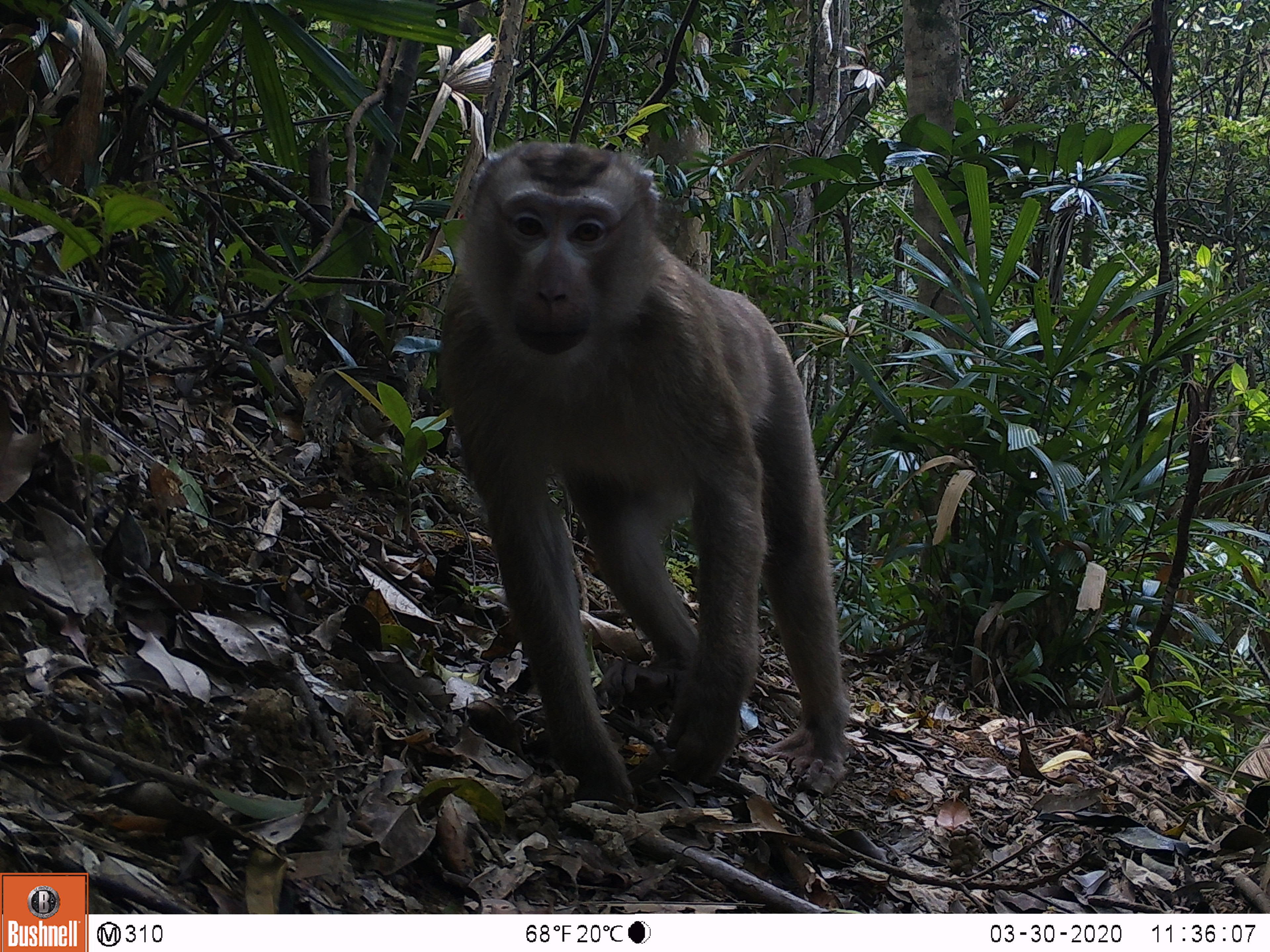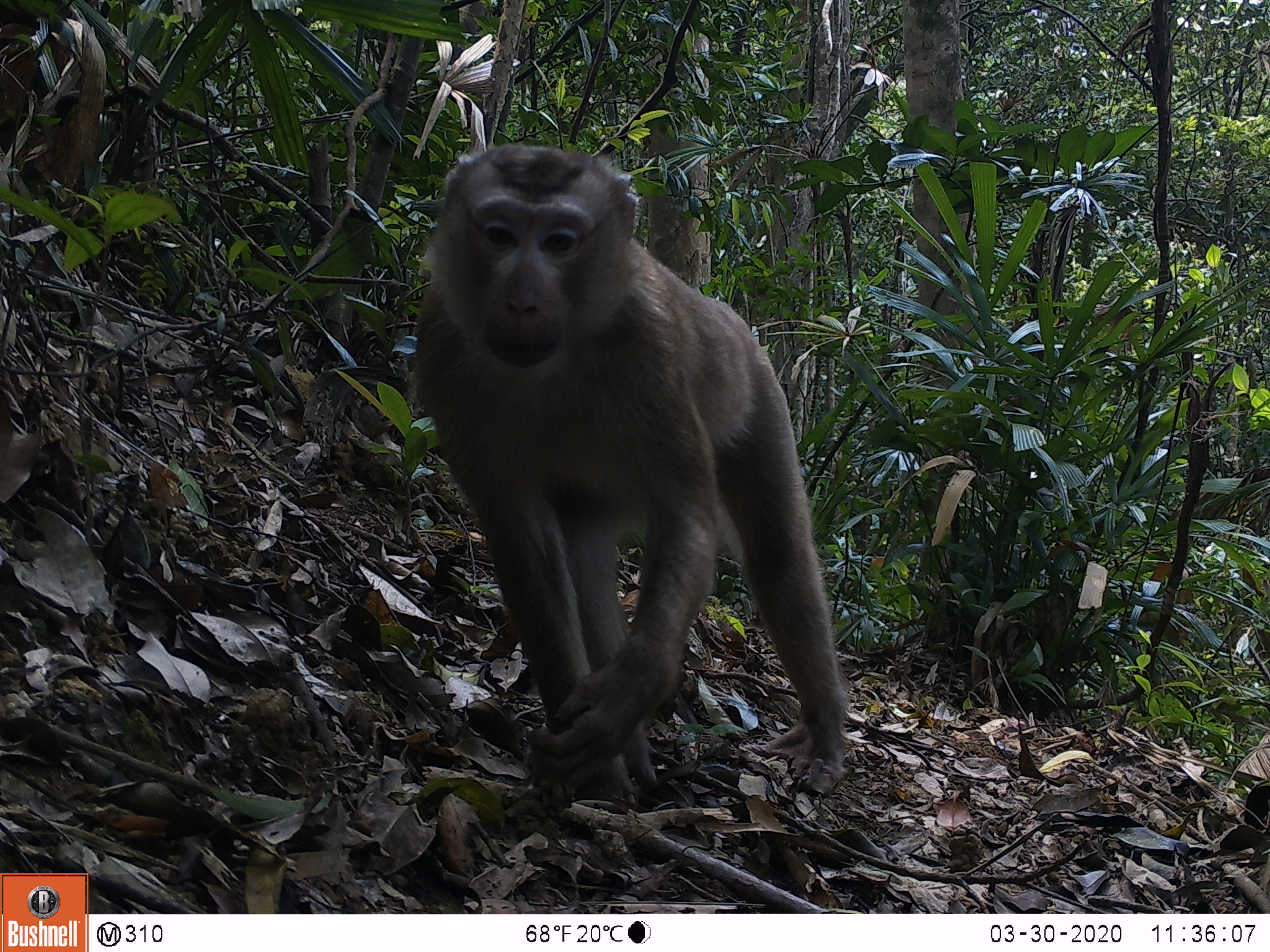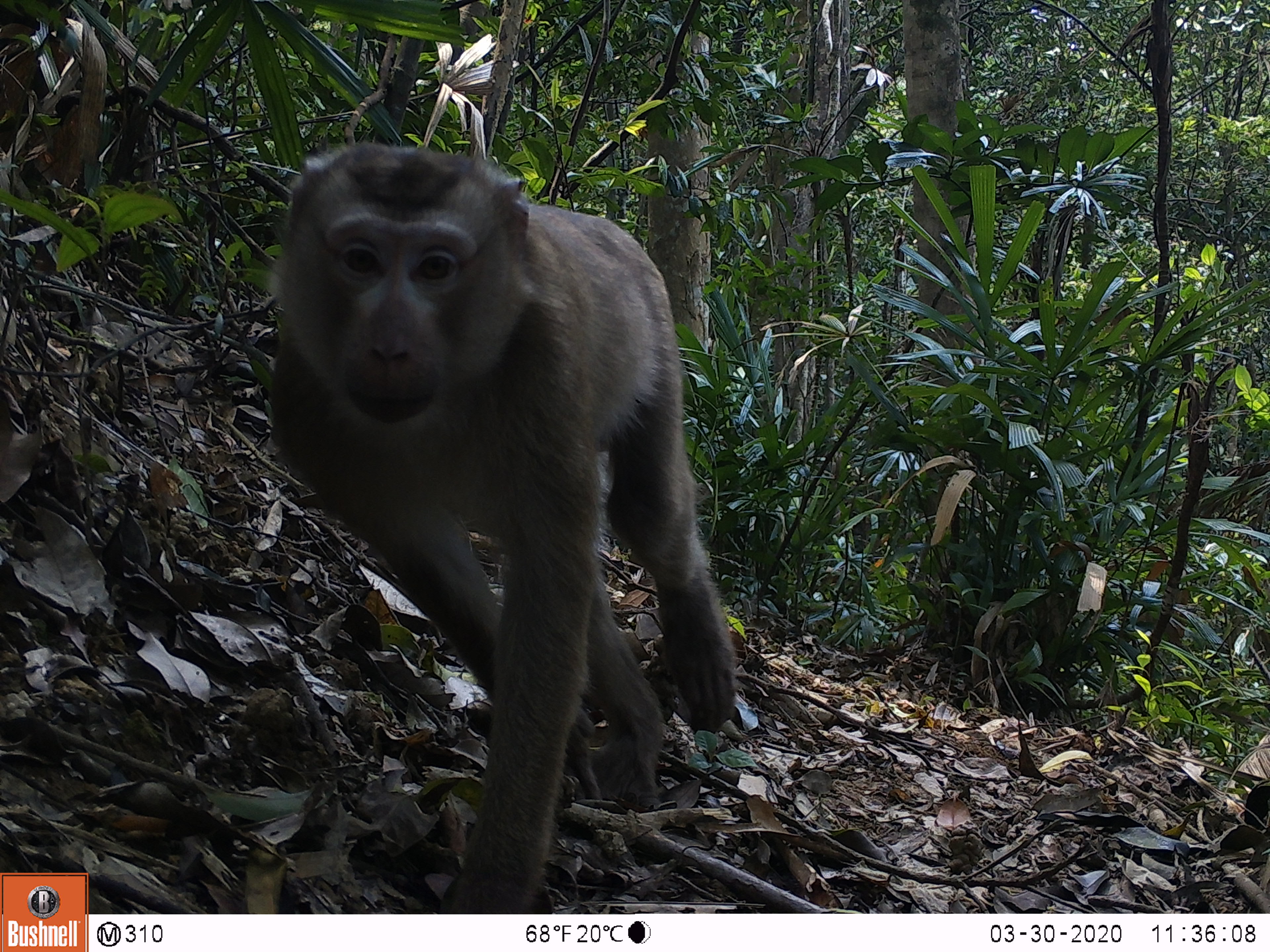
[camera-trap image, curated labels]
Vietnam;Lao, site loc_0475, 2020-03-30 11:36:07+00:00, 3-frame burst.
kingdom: Animalia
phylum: Chordata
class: Mammalia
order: Primates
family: Cercopithecidae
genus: Macaca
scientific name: Macaca nemestrina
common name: pig-tailed macaque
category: pig tailed macaque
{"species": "pig tailed macaque (pig-tailed macaque) (Macaca nemestrina)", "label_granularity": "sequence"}